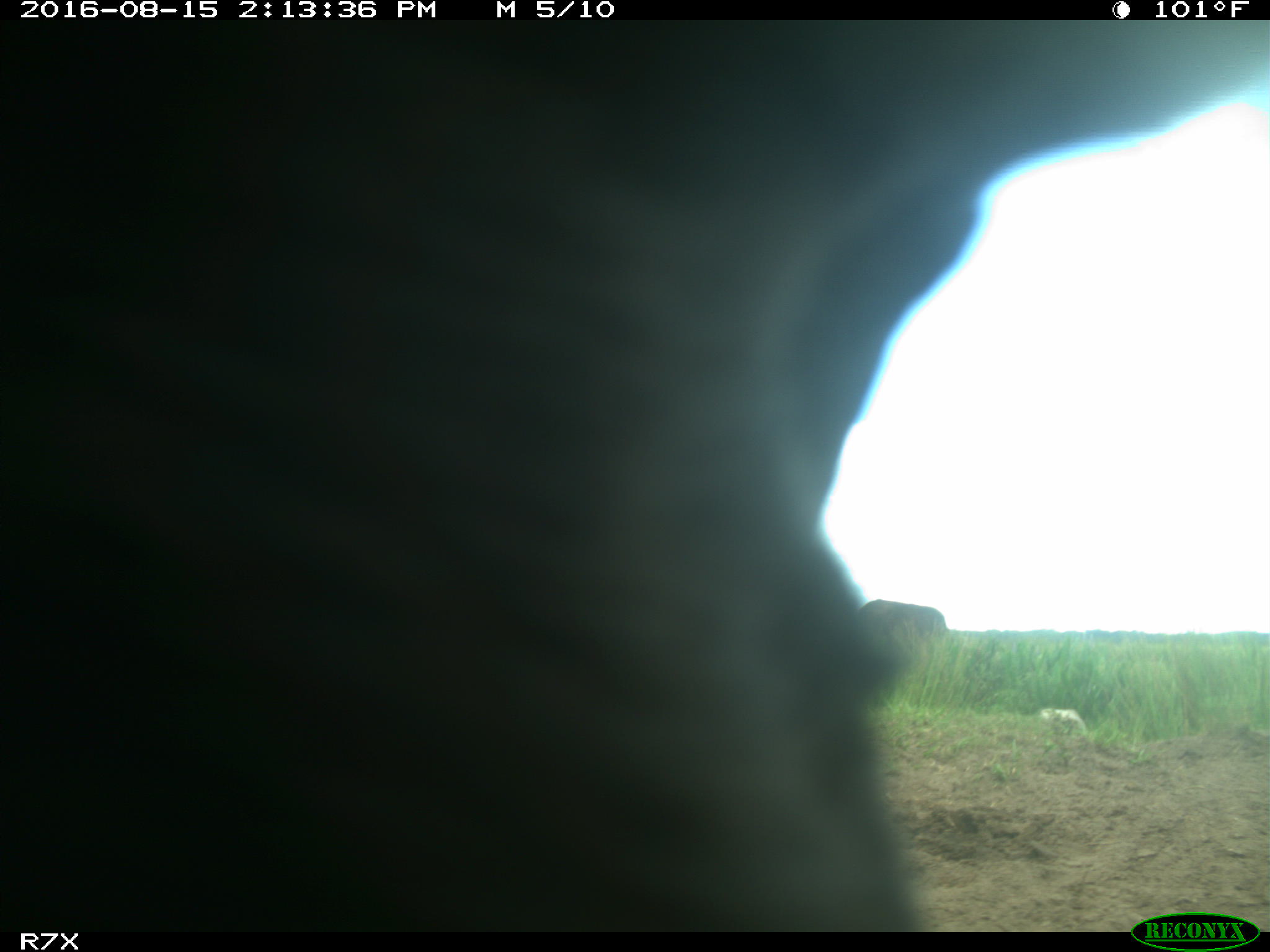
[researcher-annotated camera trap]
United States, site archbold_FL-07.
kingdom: Animalia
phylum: Chordata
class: Mammalia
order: Artiodactyla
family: Bovidae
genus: Bos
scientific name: Bos taurus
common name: domestic cow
Bos taurus (domestic cow).